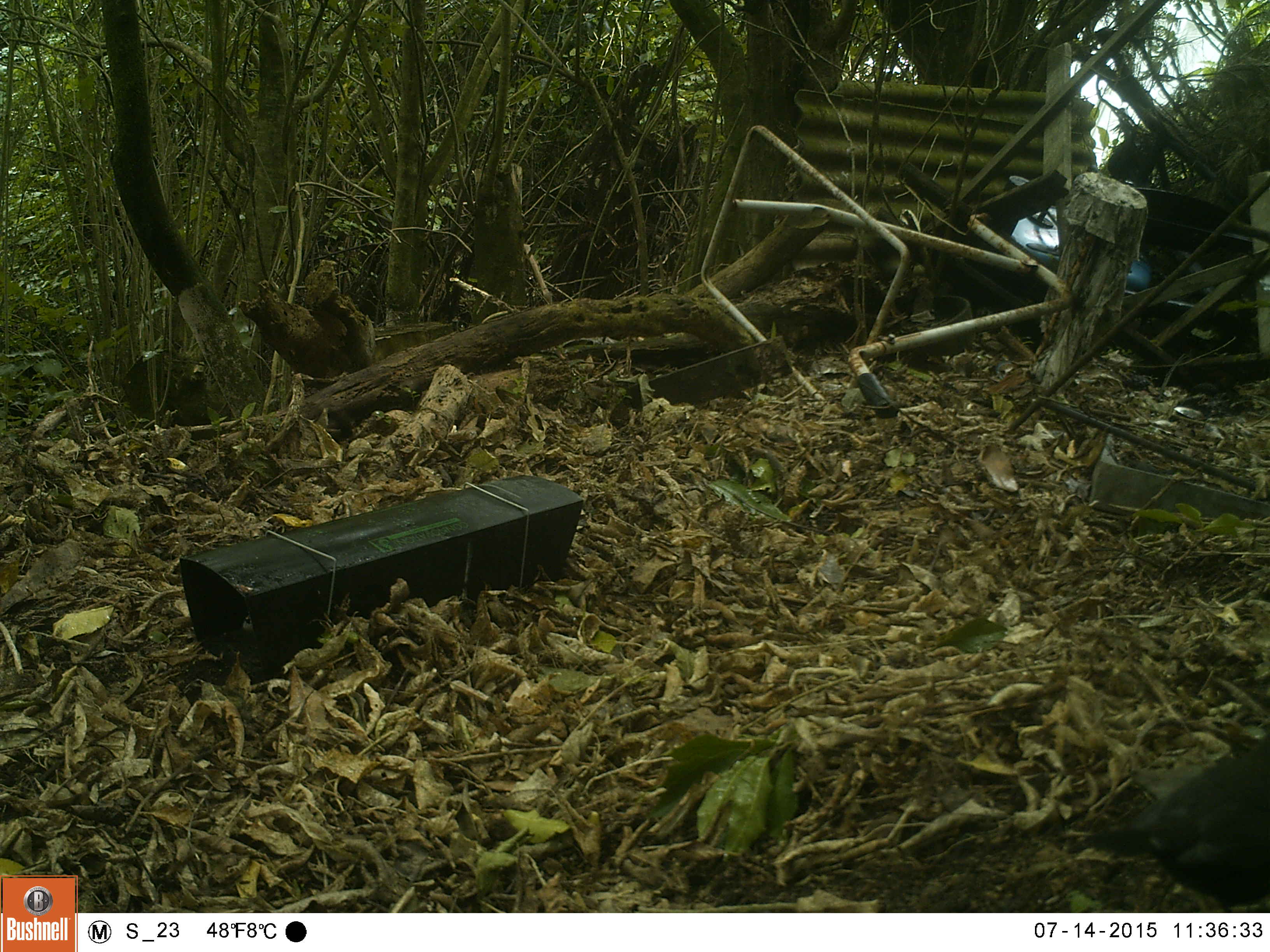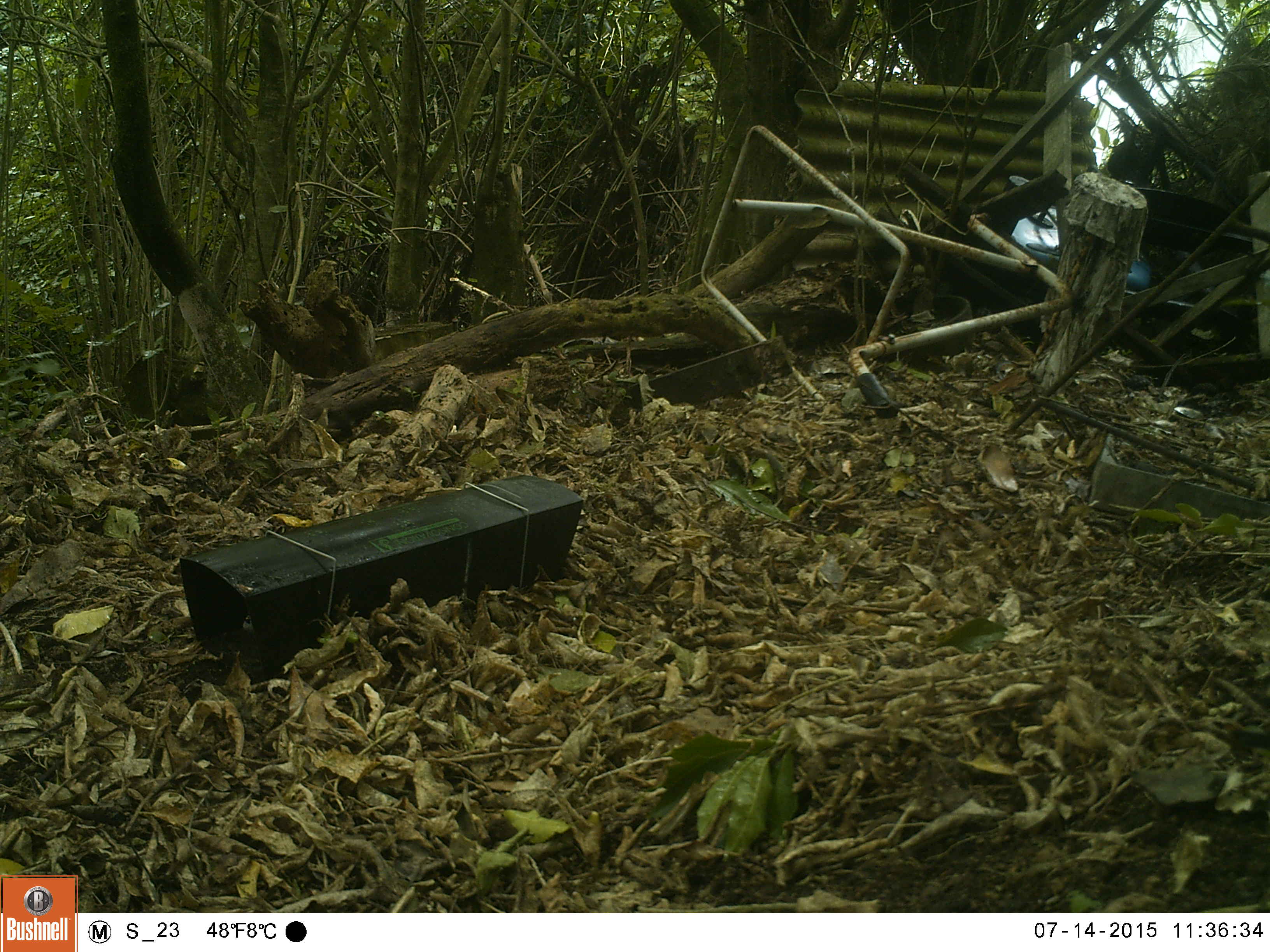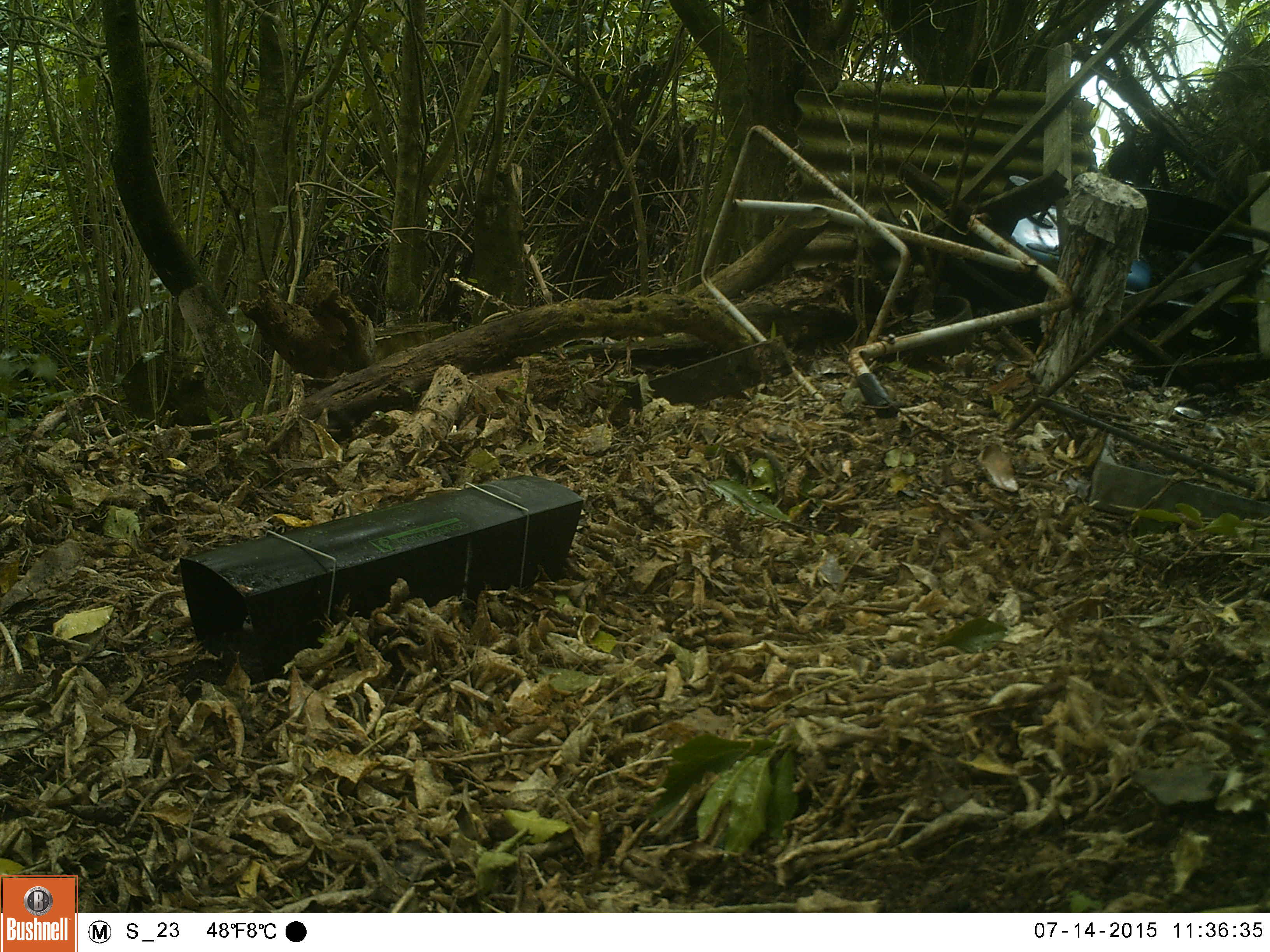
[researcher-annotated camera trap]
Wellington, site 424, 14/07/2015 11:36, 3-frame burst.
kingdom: Animalia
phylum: Chordata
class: Aves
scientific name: Aves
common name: bird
Bird (Aves).